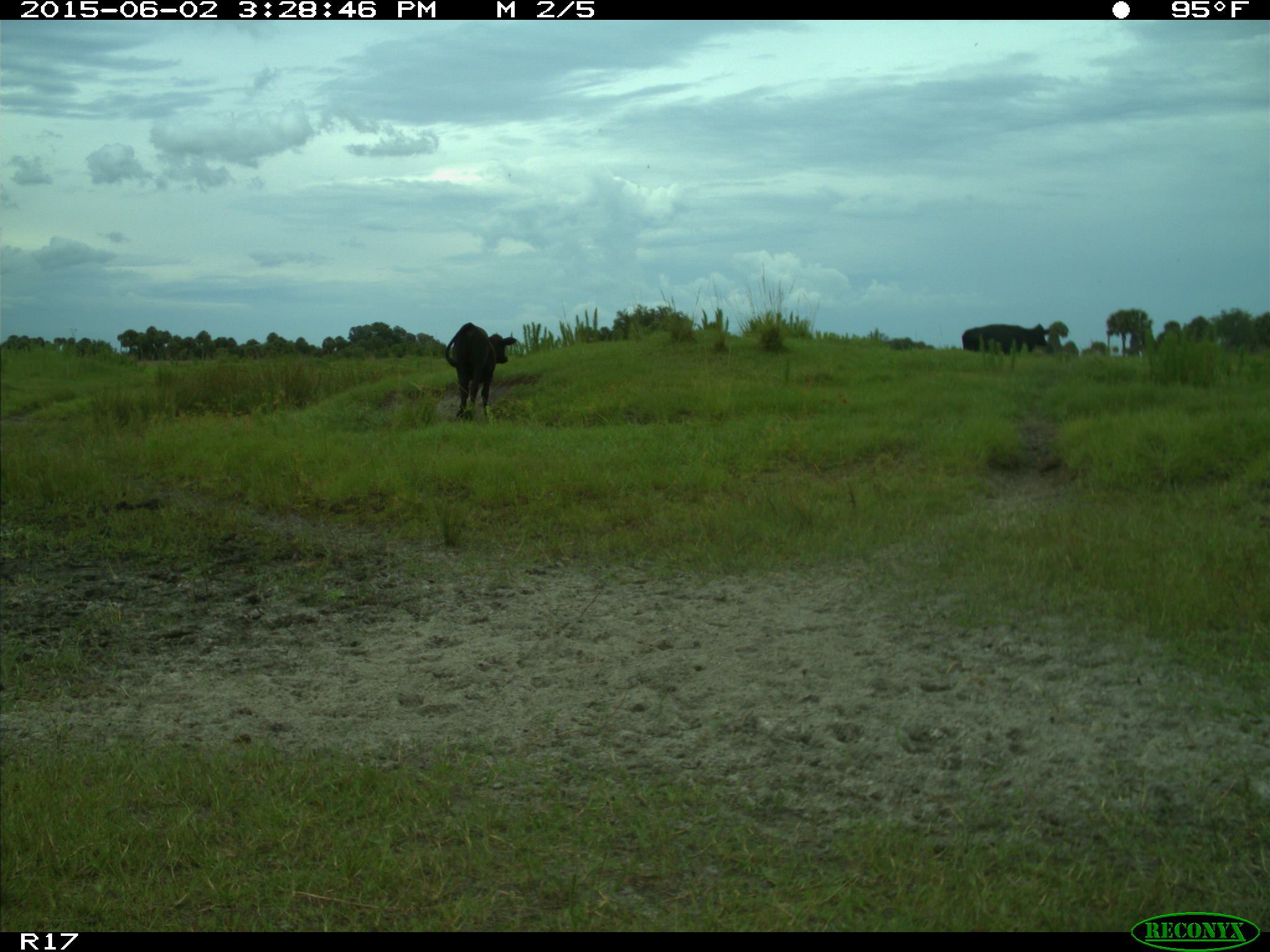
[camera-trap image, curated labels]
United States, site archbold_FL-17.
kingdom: Animalia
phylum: Chordata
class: Mammalia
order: Artiodactyla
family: Bovidae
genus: Bos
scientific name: Bos taurus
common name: domestic cow